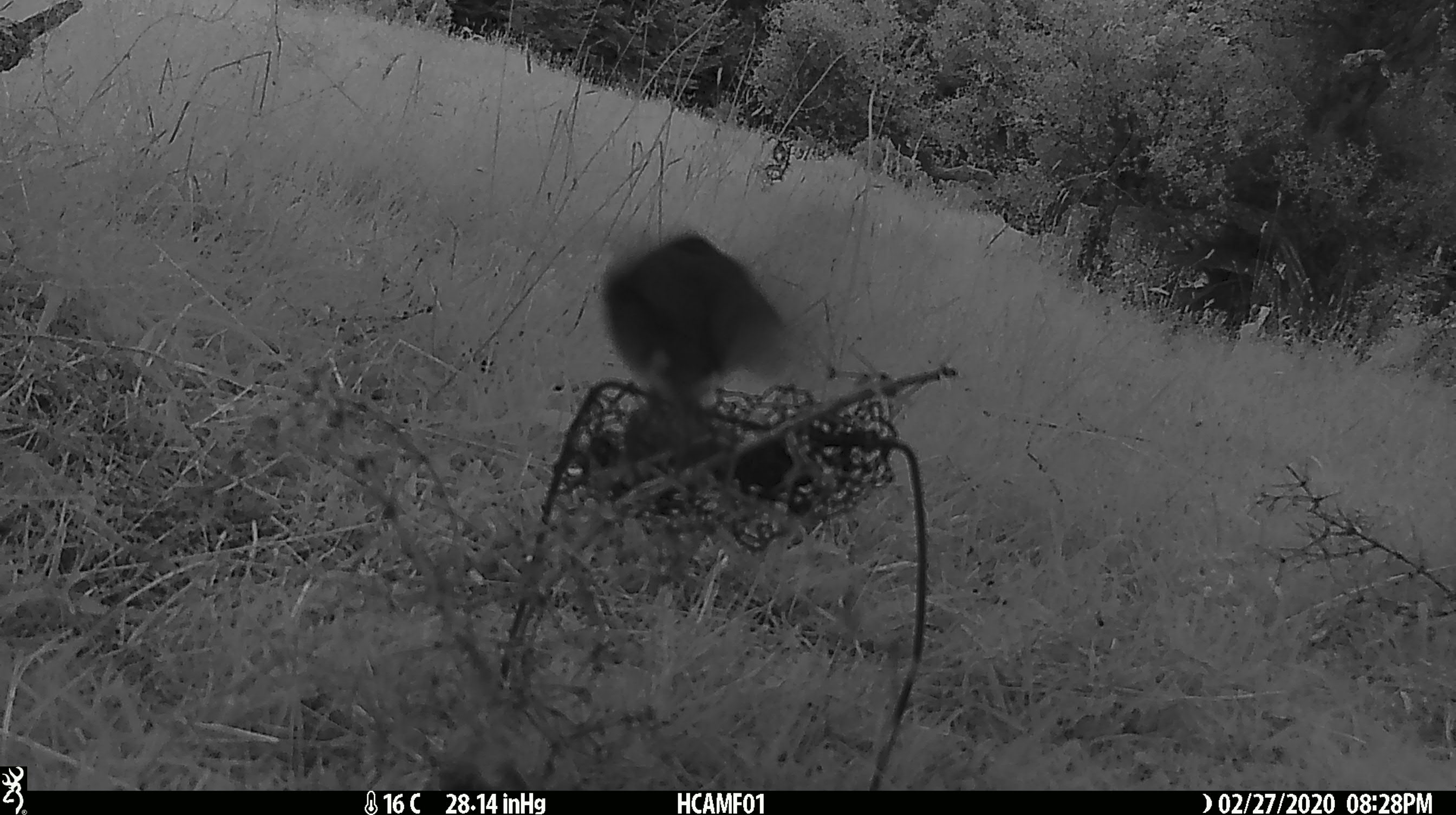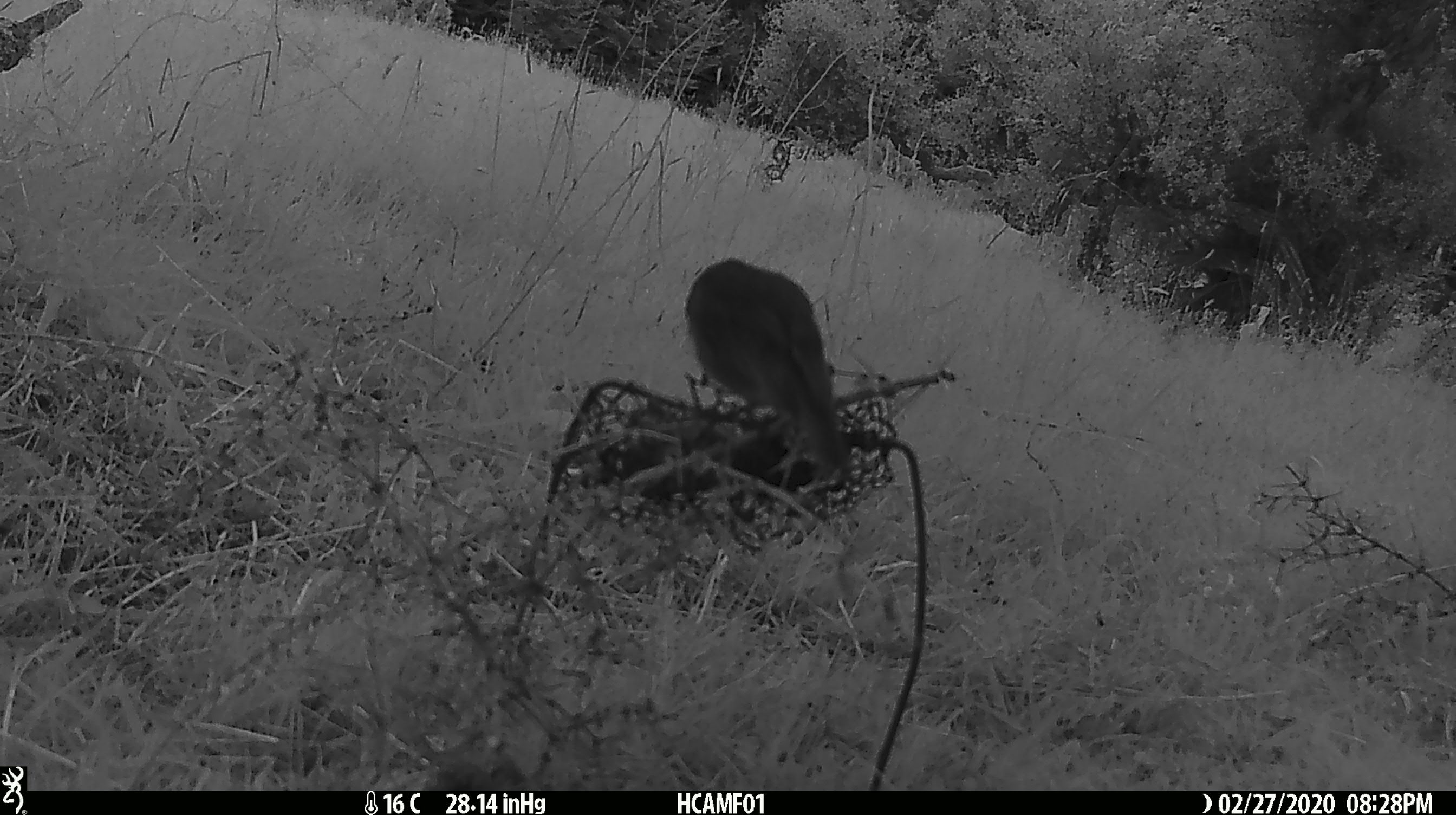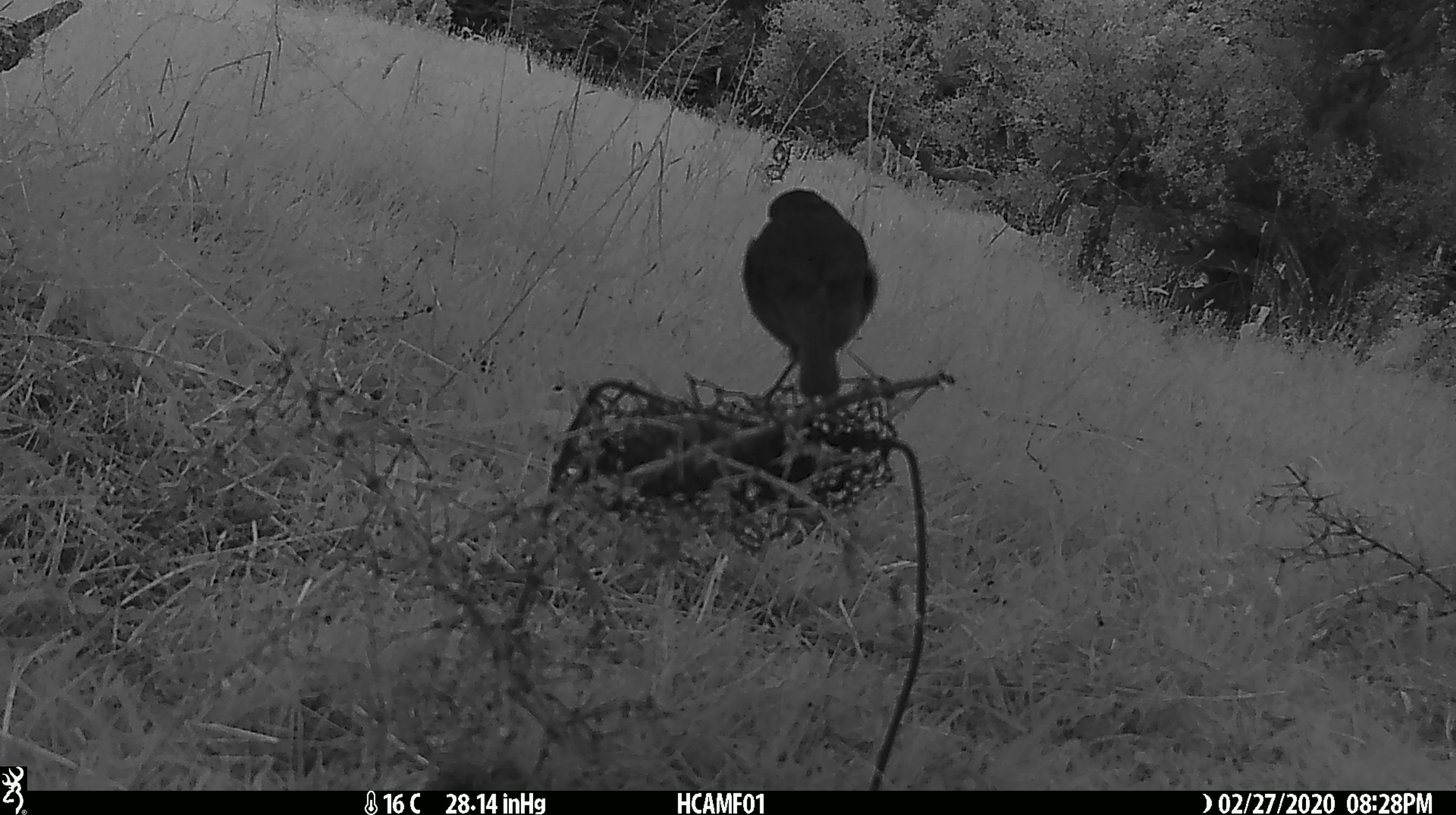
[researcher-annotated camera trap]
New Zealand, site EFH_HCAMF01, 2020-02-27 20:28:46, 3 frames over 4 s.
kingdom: Animalia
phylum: Chordata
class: Aves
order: Passeriformes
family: Petroicidae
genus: Petroica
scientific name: Petroica australis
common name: new zealand robin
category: robin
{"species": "robin (new zealand robin) (Petroica australis)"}